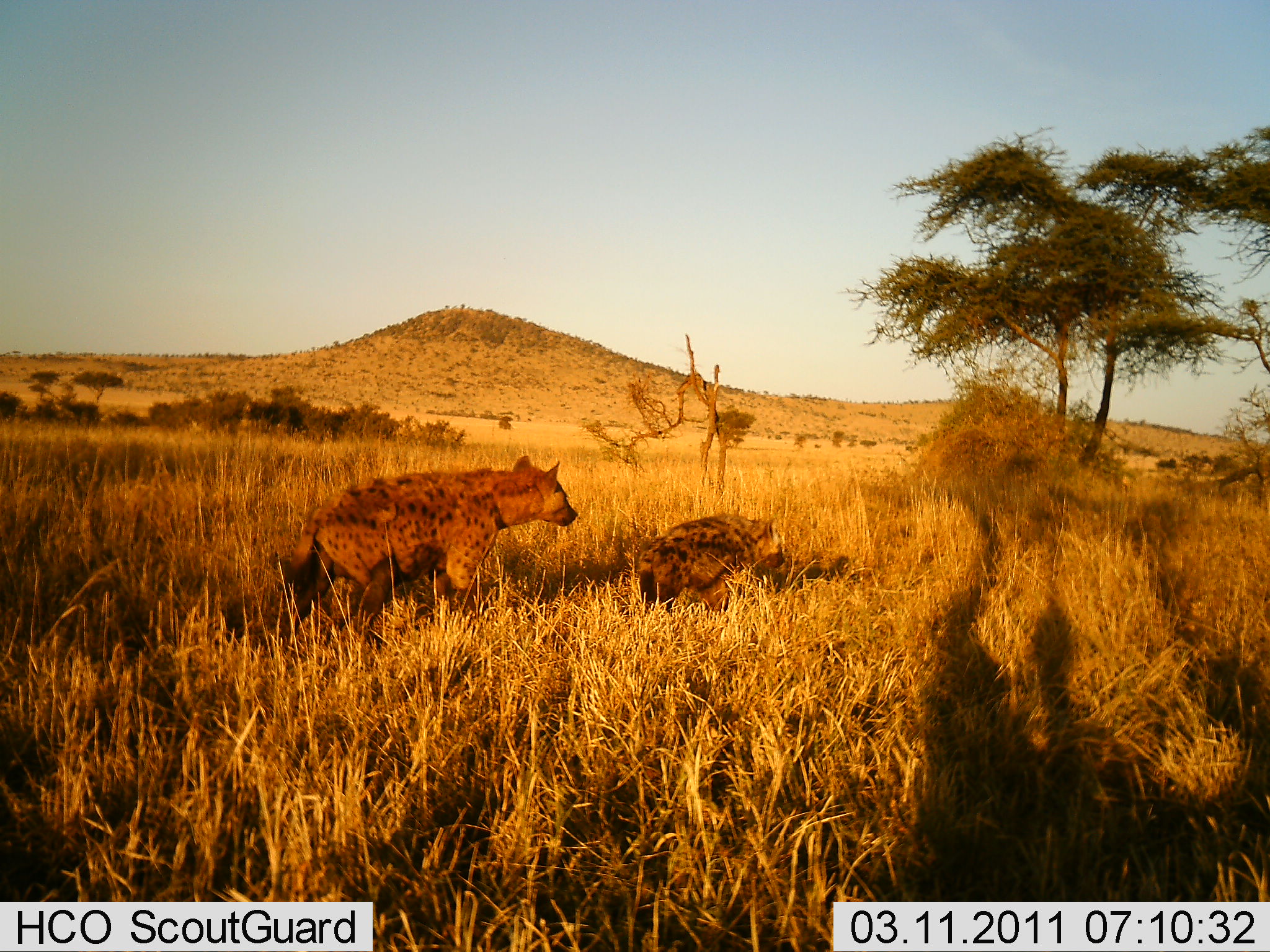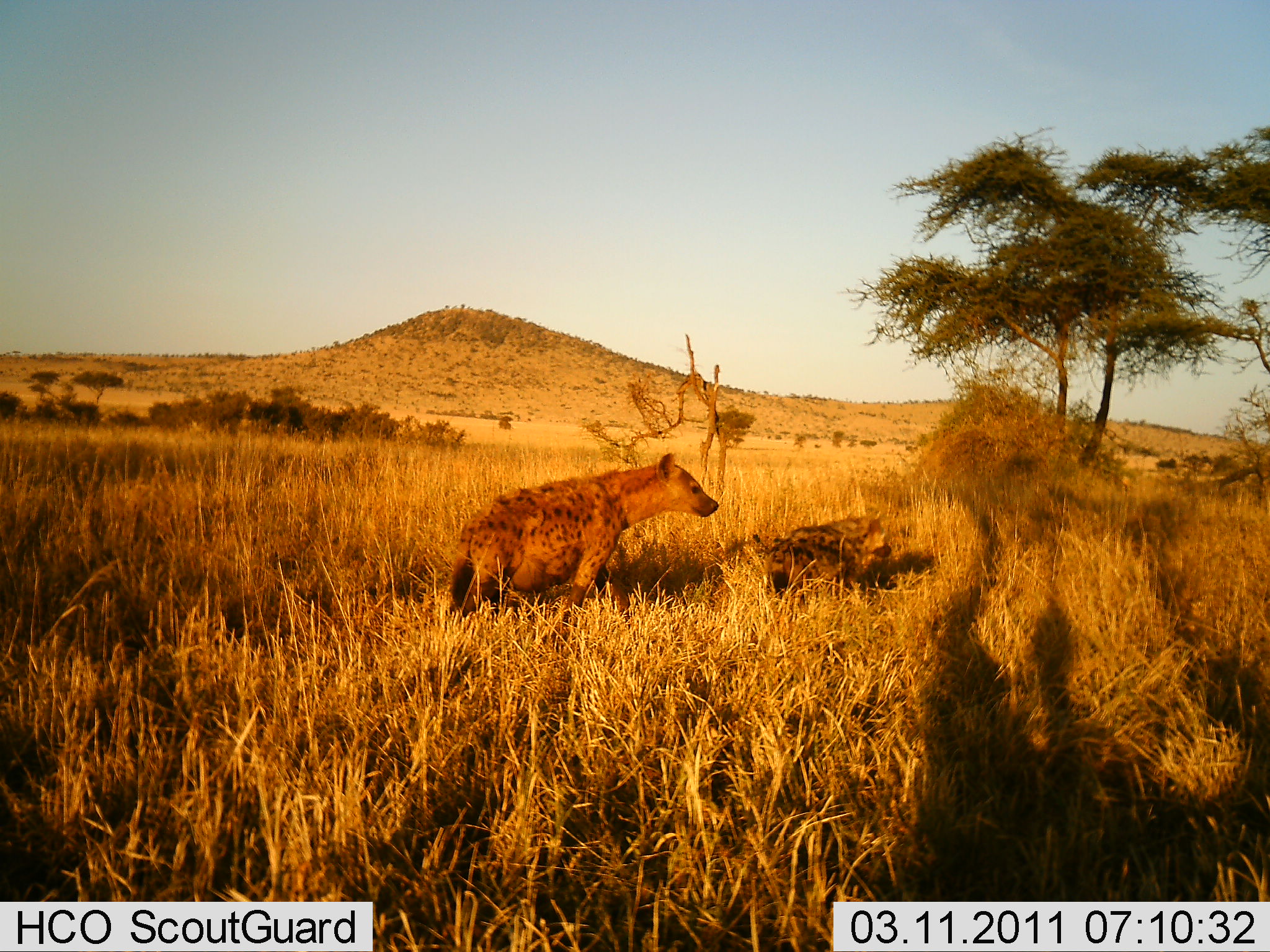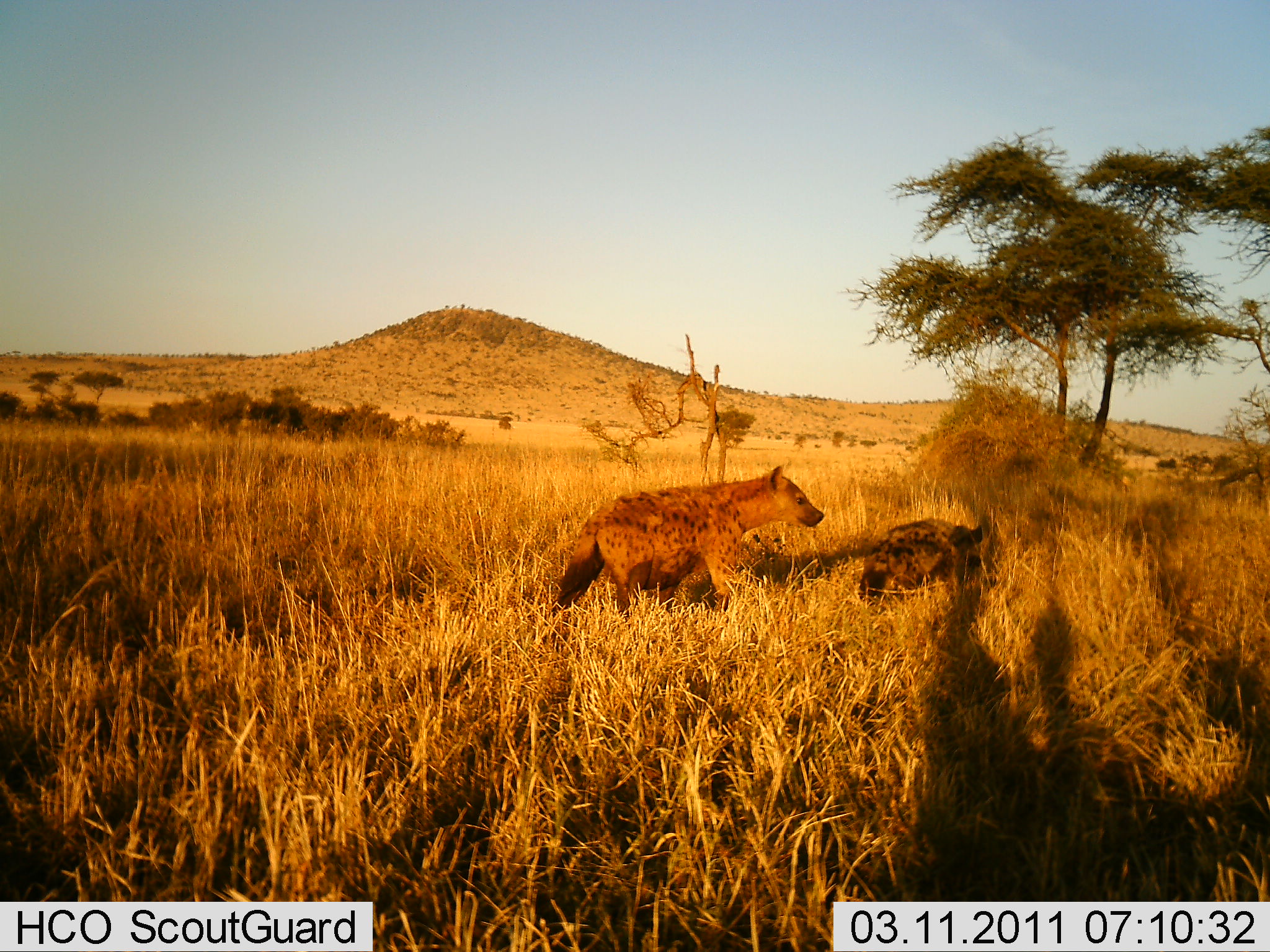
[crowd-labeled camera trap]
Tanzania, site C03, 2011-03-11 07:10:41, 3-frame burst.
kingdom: Animalia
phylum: Chordata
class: Mammalia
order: Carnivora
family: Hyaenidae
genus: Crocuta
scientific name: Crocuta crocuta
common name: spotted hyena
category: hyenaspotted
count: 2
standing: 0%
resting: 7%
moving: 93%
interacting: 0%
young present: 36%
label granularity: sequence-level